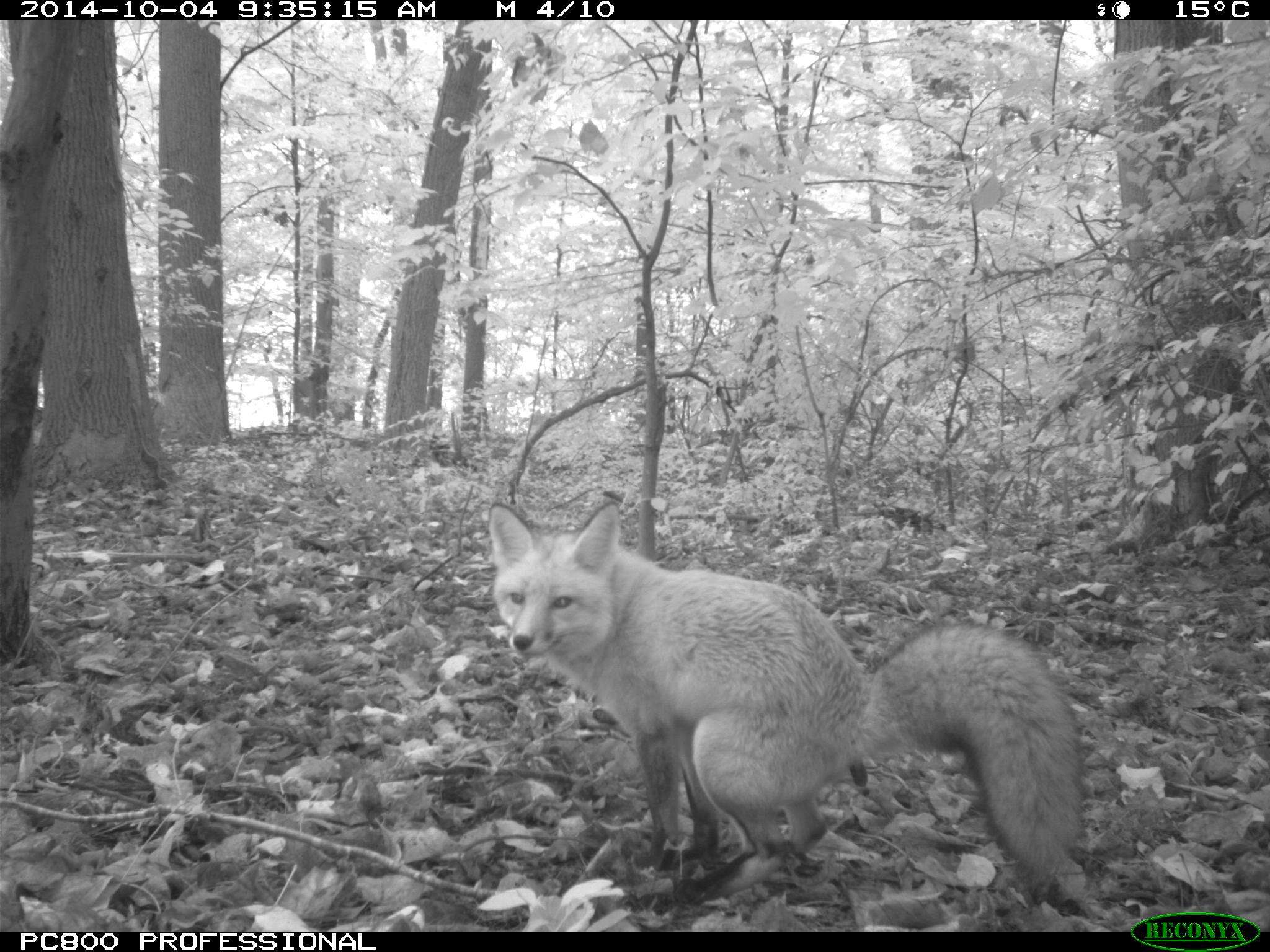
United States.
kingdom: Animalia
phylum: Chordata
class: Mammalia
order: Carnivora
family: Canidae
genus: Vulpes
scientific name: Vulpes vulpes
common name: red fox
Red Fox (Vulpes vulpes).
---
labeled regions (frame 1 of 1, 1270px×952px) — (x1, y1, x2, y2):
Red Fox: (482, 489, 1096, 902)